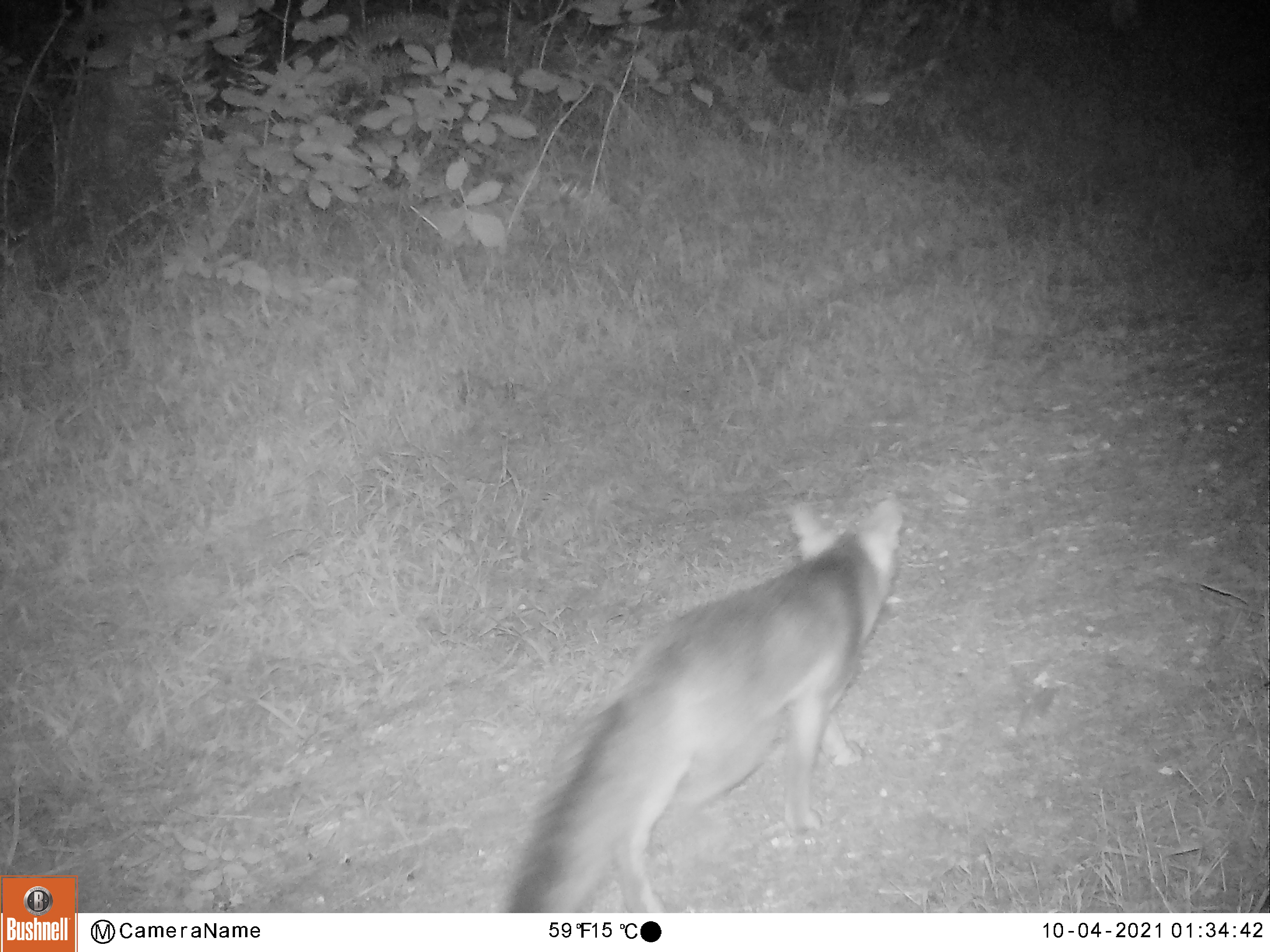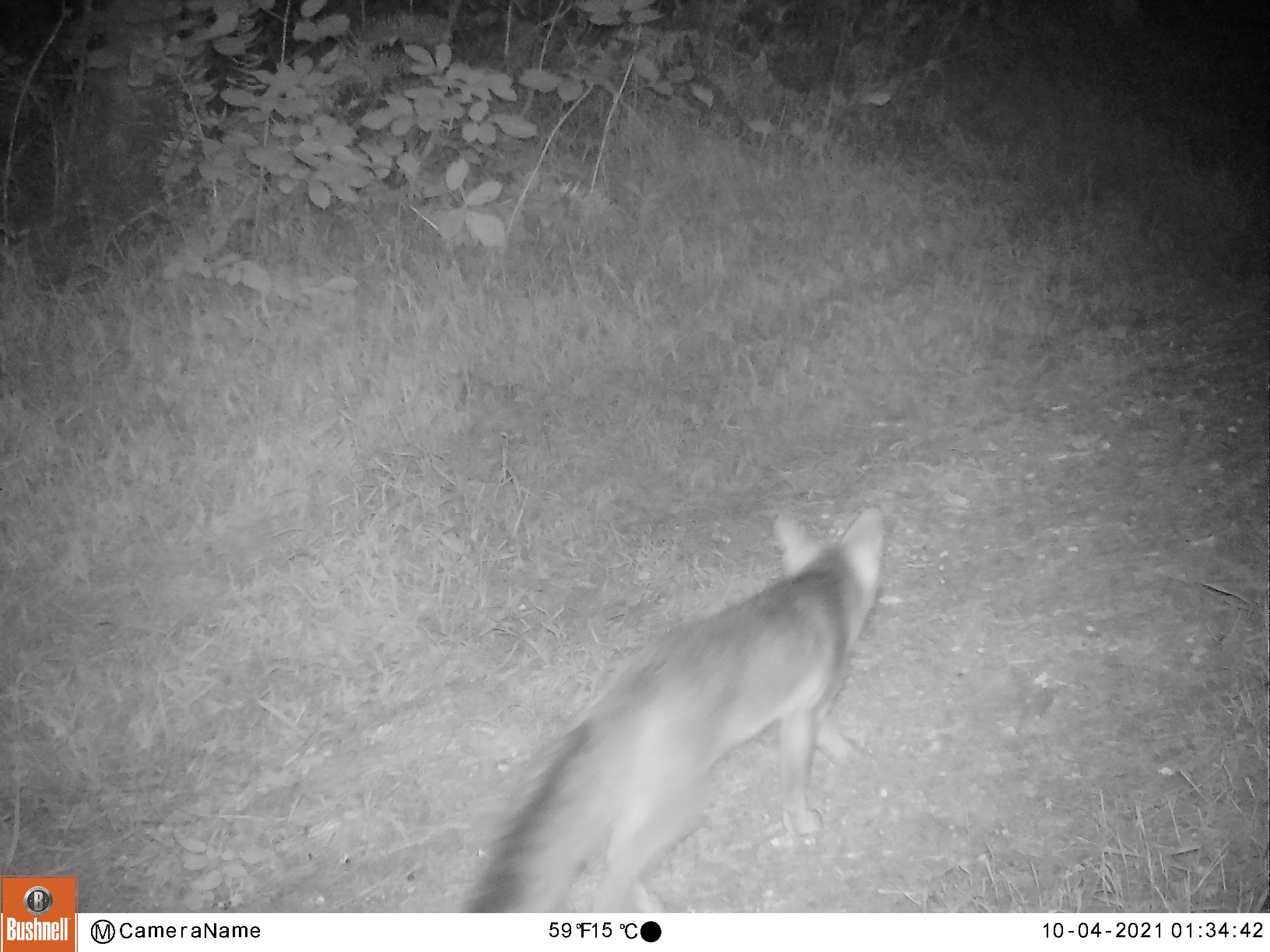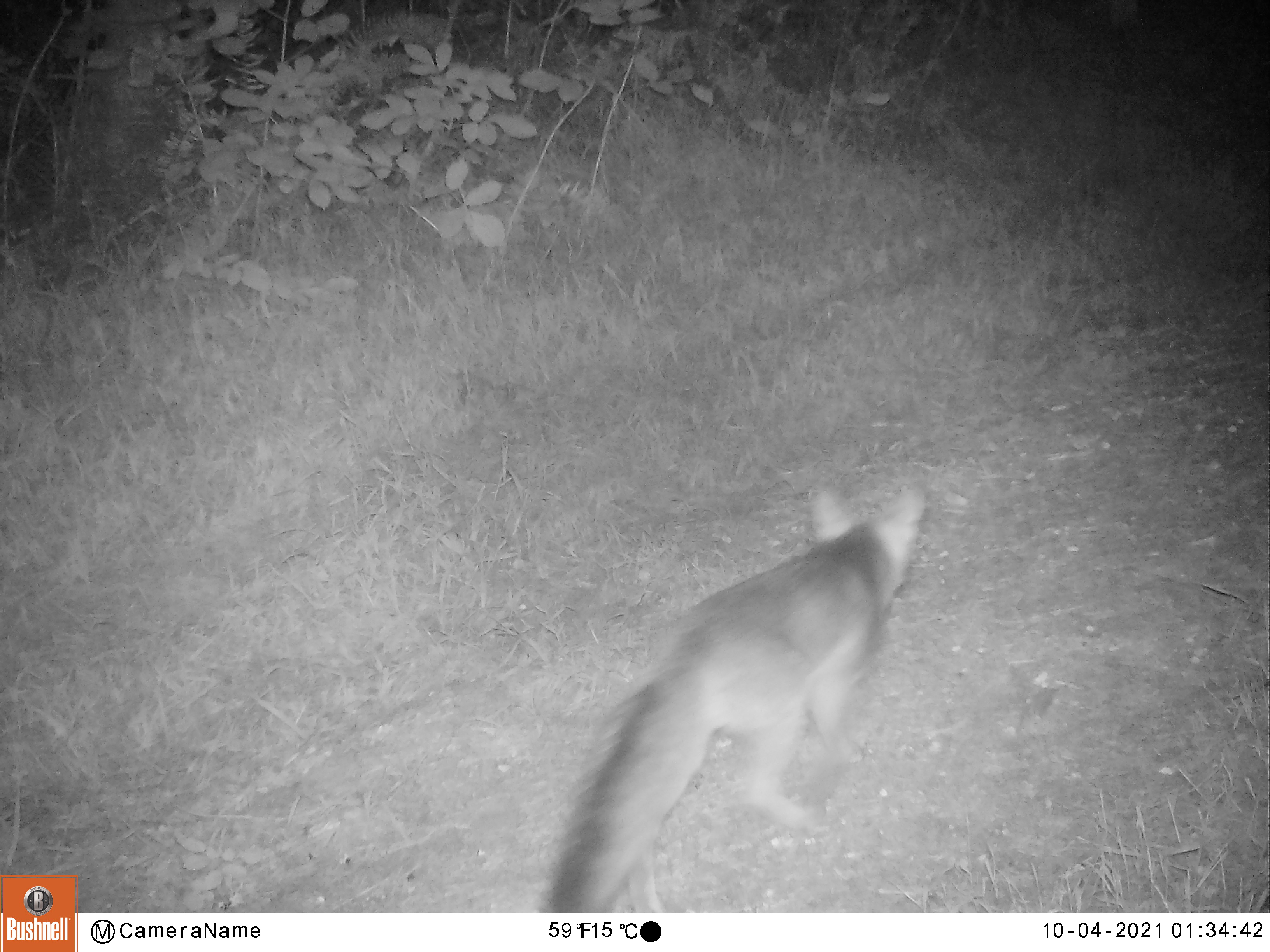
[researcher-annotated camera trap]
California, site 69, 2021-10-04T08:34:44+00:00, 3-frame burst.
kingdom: Animalia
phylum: Chordata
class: Mammalia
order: Carnivora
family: Canidae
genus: Urocyon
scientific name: Urocyon cinereoargenteus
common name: gray fox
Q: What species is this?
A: Gray fox (Urocyon cinereoargenteus).